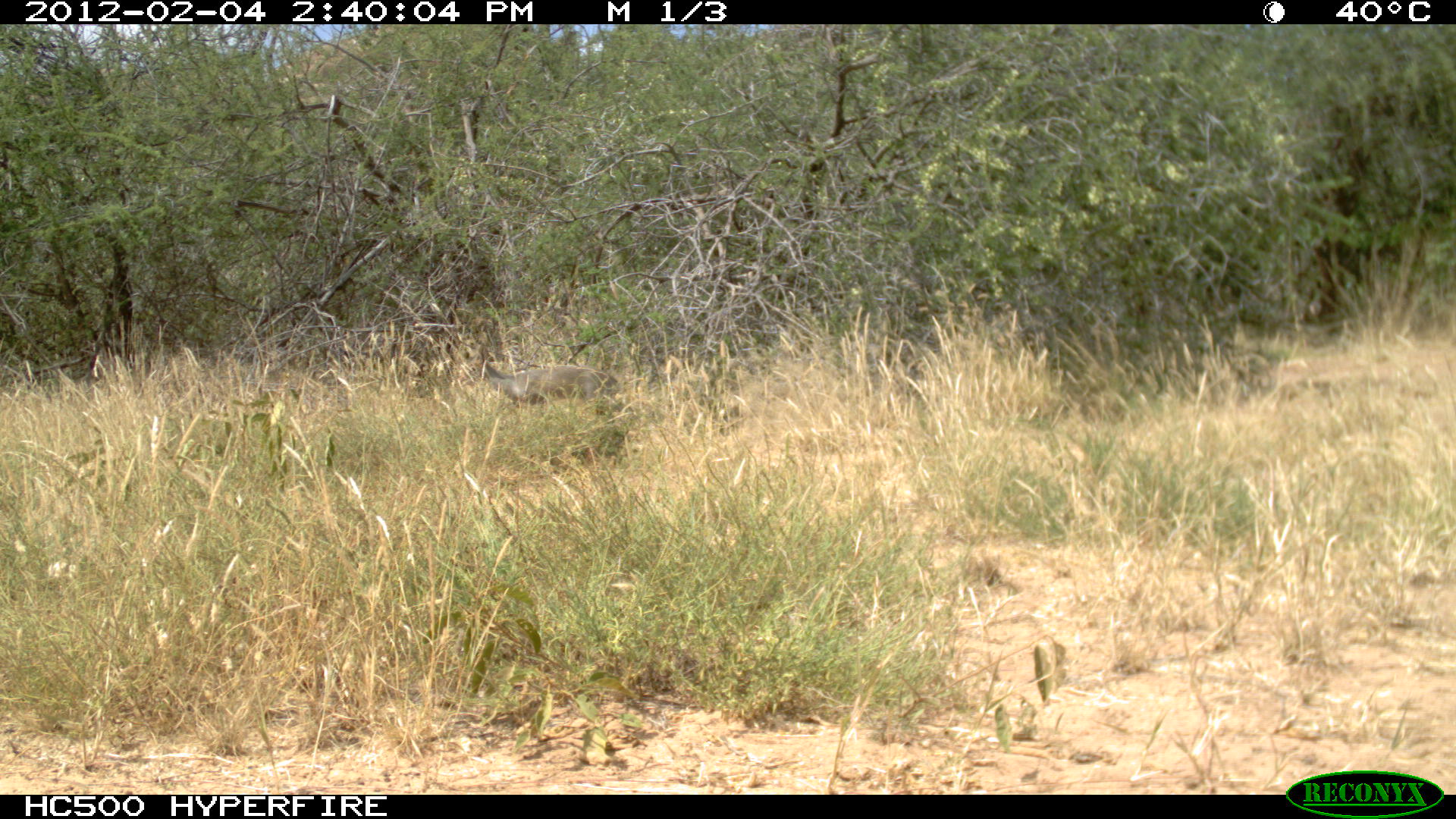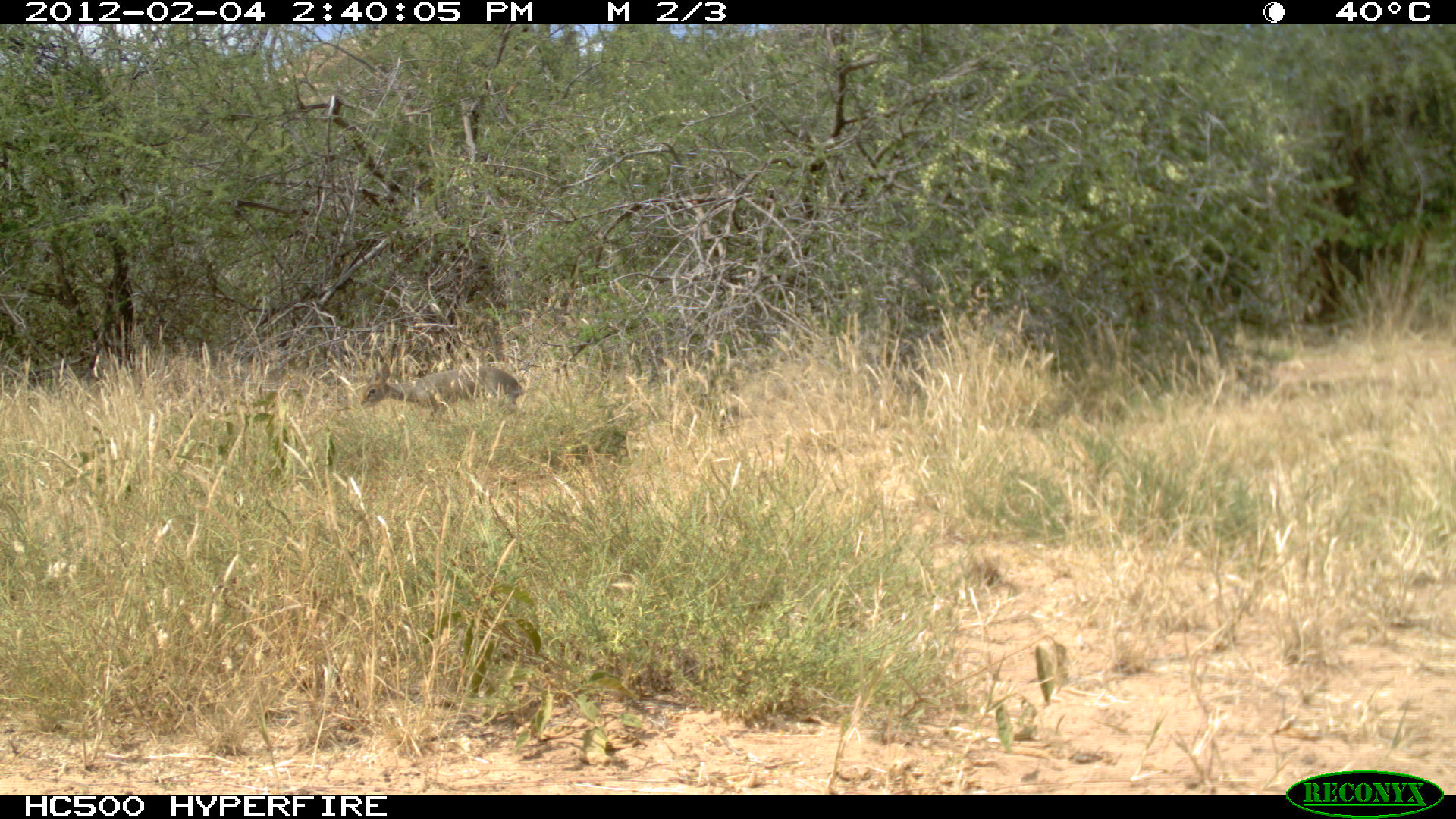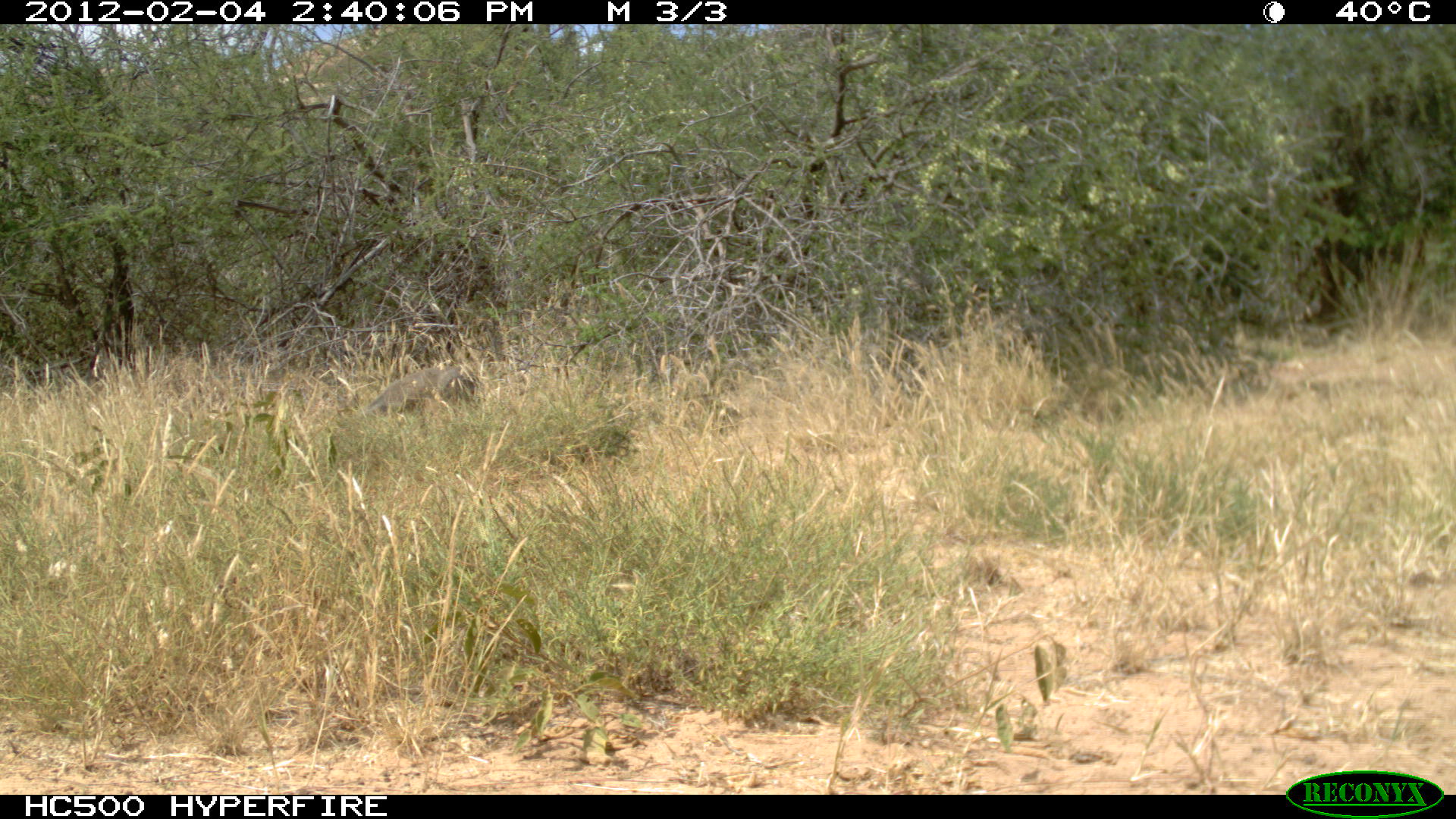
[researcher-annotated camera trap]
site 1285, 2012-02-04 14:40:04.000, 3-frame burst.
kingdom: Animalia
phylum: Chordata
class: Mammalia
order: Artiodactyla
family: Bovidae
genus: Madoqua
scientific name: Madoqua guentheri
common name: günther's dik-dik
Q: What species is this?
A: Madoqua guentheri (günther's dik-dik).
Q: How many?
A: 1.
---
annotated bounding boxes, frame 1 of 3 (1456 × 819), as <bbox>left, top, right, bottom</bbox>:
madoqua guentheri: <bbox>463, 338, 618, 412</bbox>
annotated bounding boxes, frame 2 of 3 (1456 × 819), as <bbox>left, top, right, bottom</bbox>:
madoqua guentheri: <bbox>360, 362, 526, 426</bbox>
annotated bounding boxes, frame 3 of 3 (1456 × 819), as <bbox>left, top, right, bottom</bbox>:
madoqua guentheri: <bbox>358, 363, 475, 420</bbox>